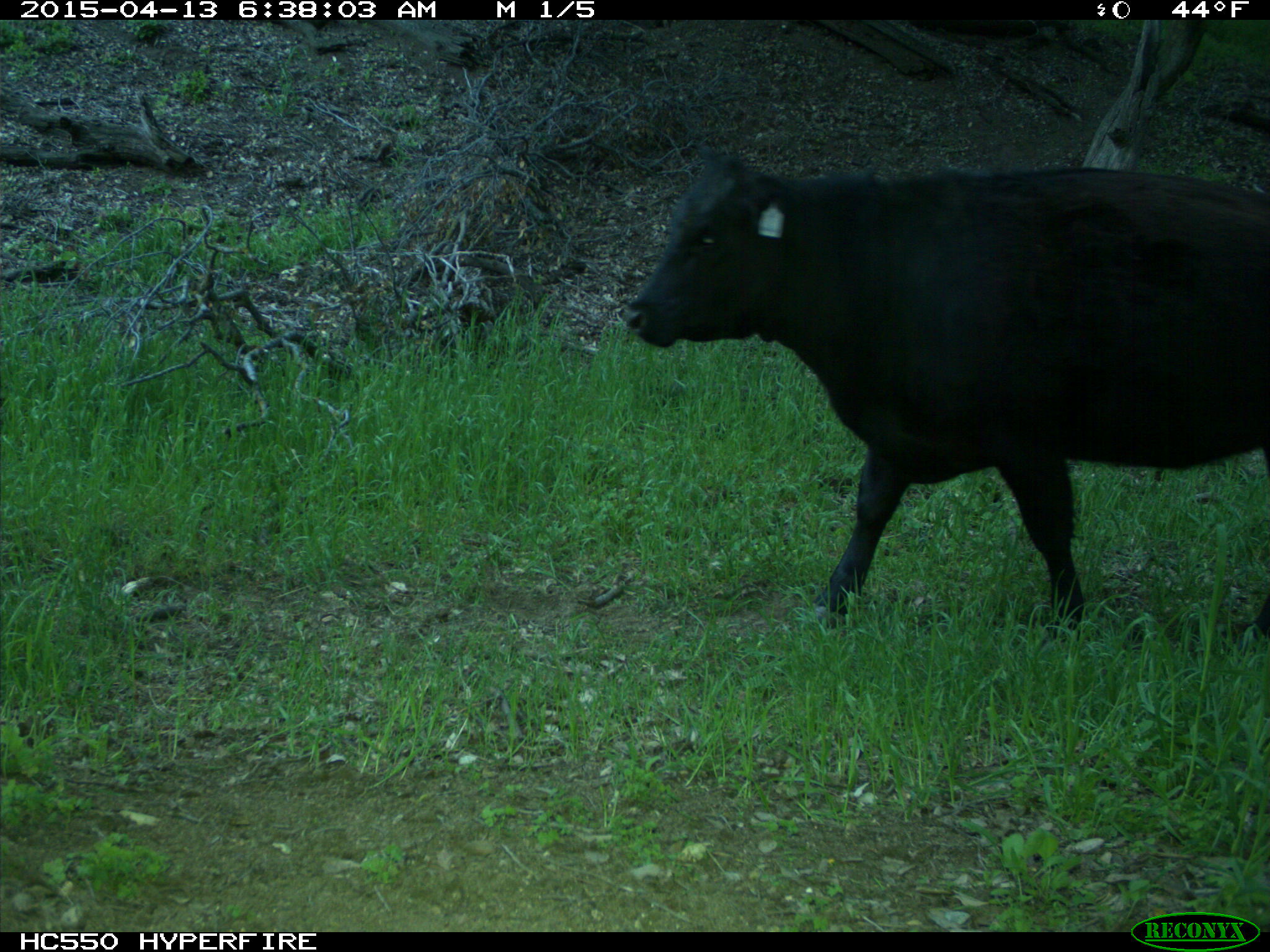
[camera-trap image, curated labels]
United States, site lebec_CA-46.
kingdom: Animalia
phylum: Chordata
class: Mammalia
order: Artiodactyla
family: Bovidae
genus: Bos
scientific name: Bos taurus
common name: domestic cow